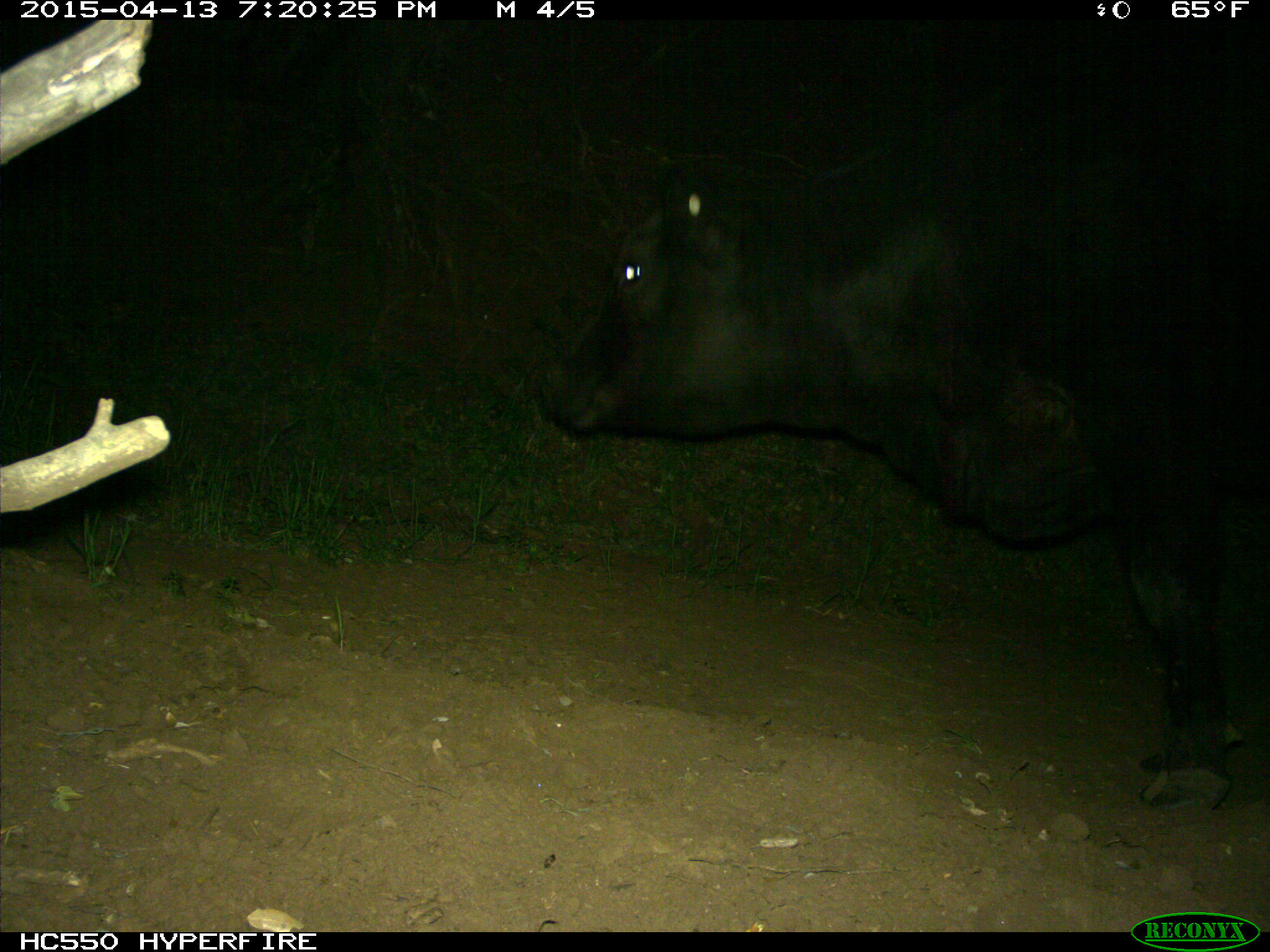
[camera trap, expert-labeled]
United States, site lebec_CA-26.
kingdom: Animalia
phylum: Chordata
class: Mammalia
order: Artiodactyla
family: Bovidae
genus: Bos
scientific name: Bos taurus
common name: domestic cow